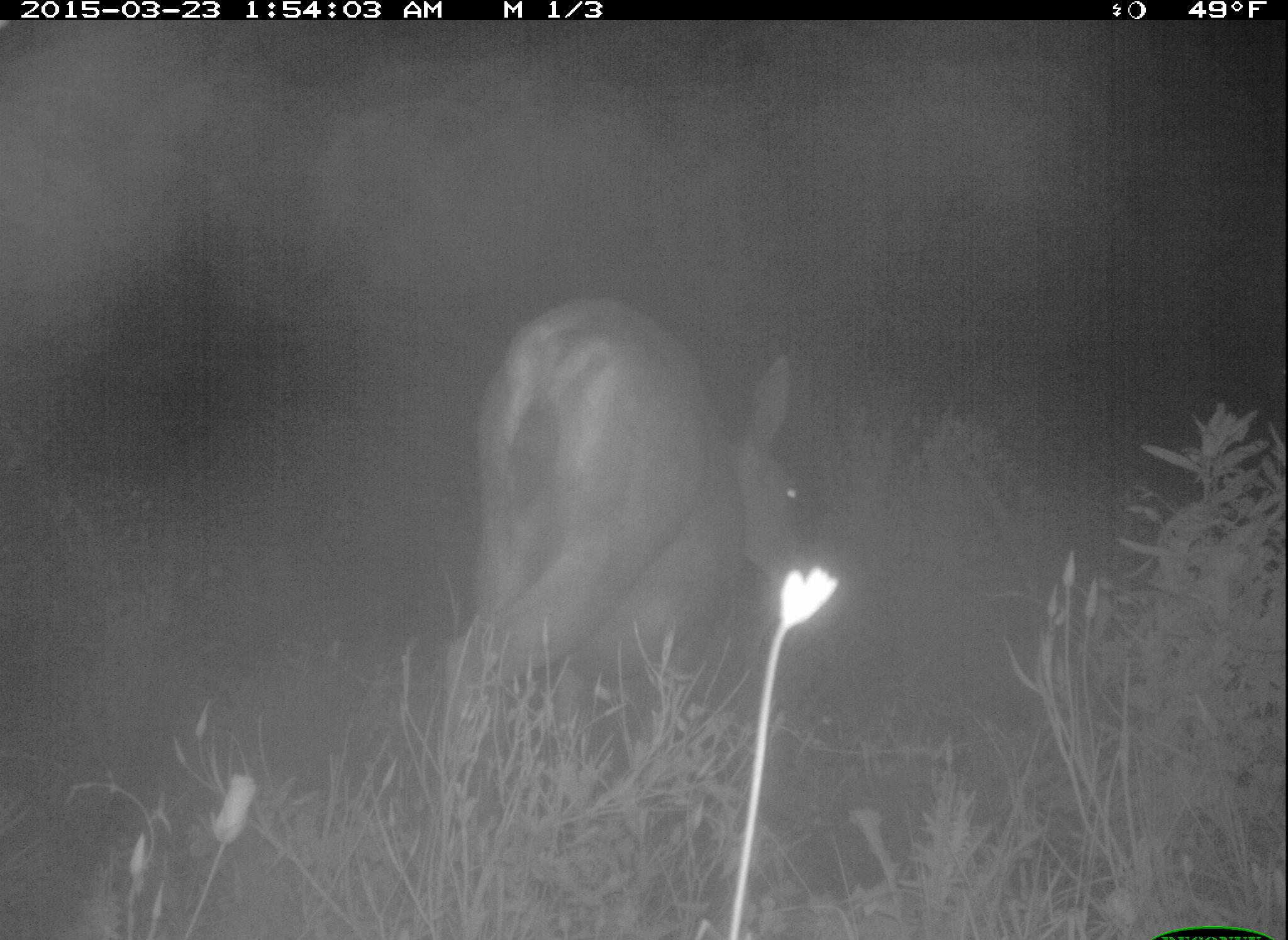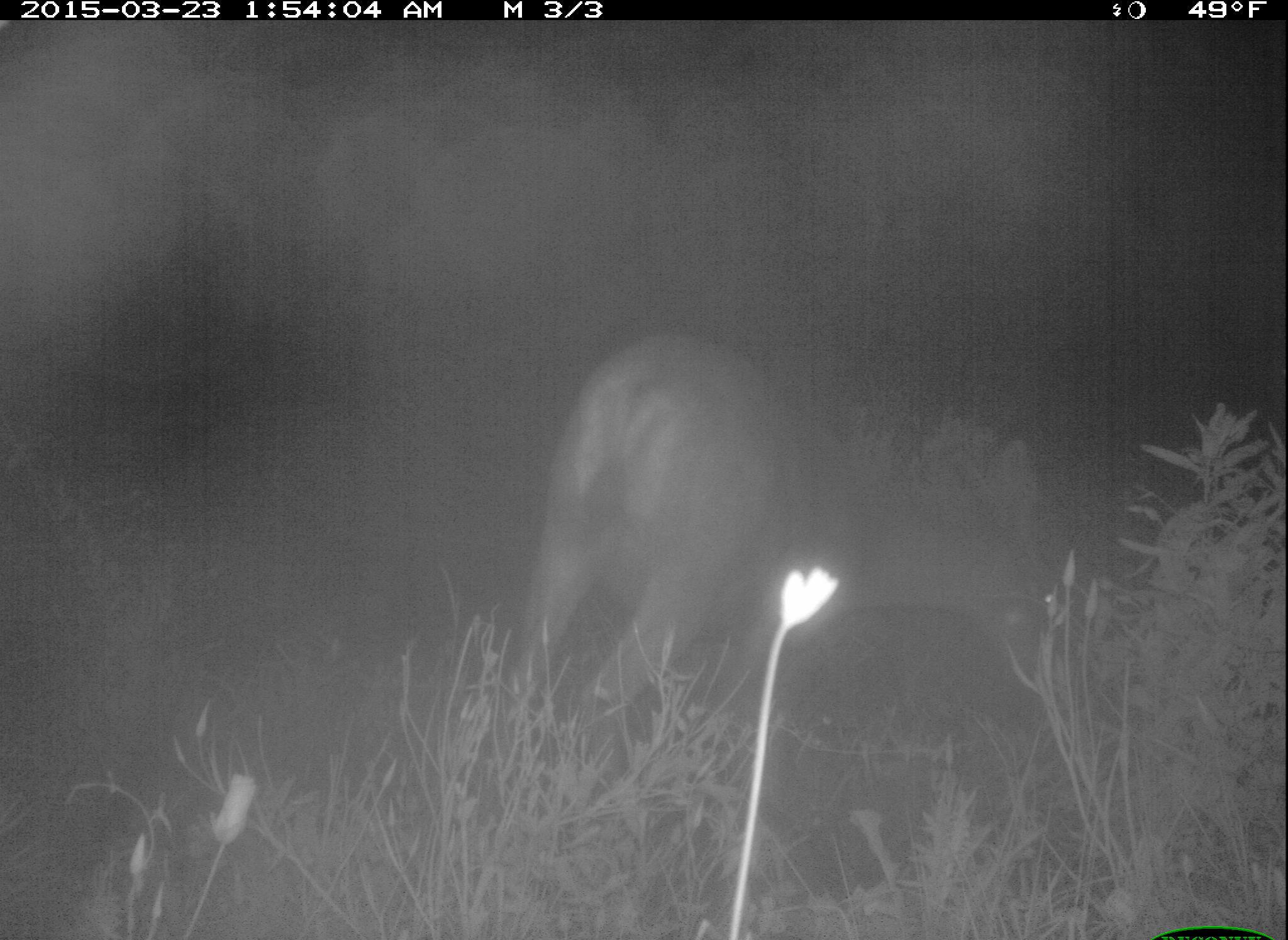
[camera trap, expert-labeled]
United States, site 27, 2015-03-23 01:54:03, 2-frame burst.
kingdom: Animalia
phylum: Chordata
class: Mammalia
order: Artiodactyla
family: Cervidae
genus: Odocoileus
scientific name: Odocoileus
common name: deer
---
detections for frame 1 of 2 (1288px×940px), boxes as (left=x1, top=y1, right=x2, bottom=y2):
deer: (left=433, top=299, right=803, bottom=861)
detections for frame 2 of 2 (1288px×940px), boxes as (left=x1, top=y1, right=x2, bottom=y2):
deer: (left=502, top=332, right=1078, bottom=884)